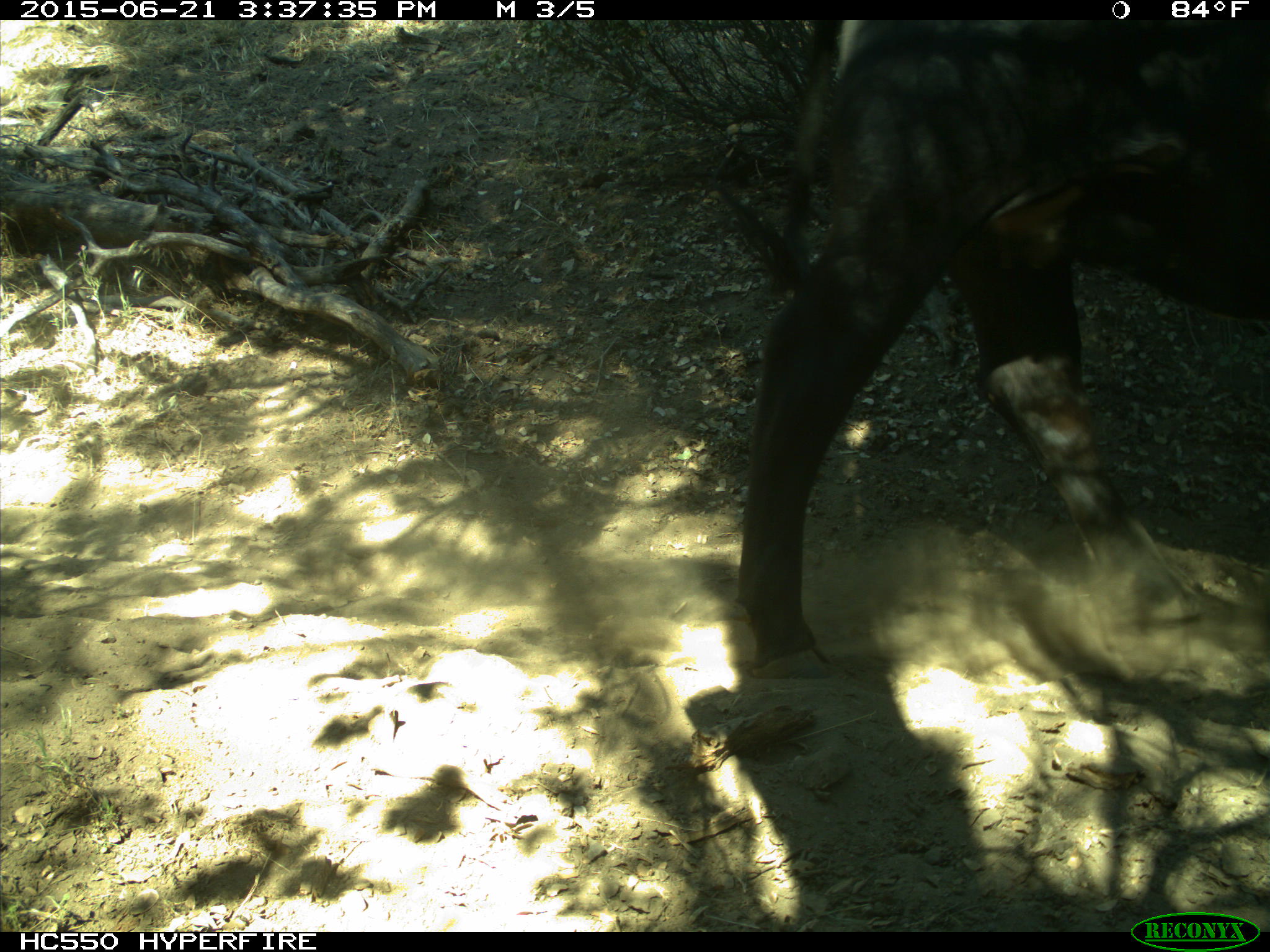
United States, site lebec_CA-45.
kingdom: Animalia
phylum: Chordata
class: Mammalia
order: Artiodactyla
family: Bovidae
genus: Bos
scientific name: Bos taurus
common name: domestic cow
Bos taurus (domestic cow).